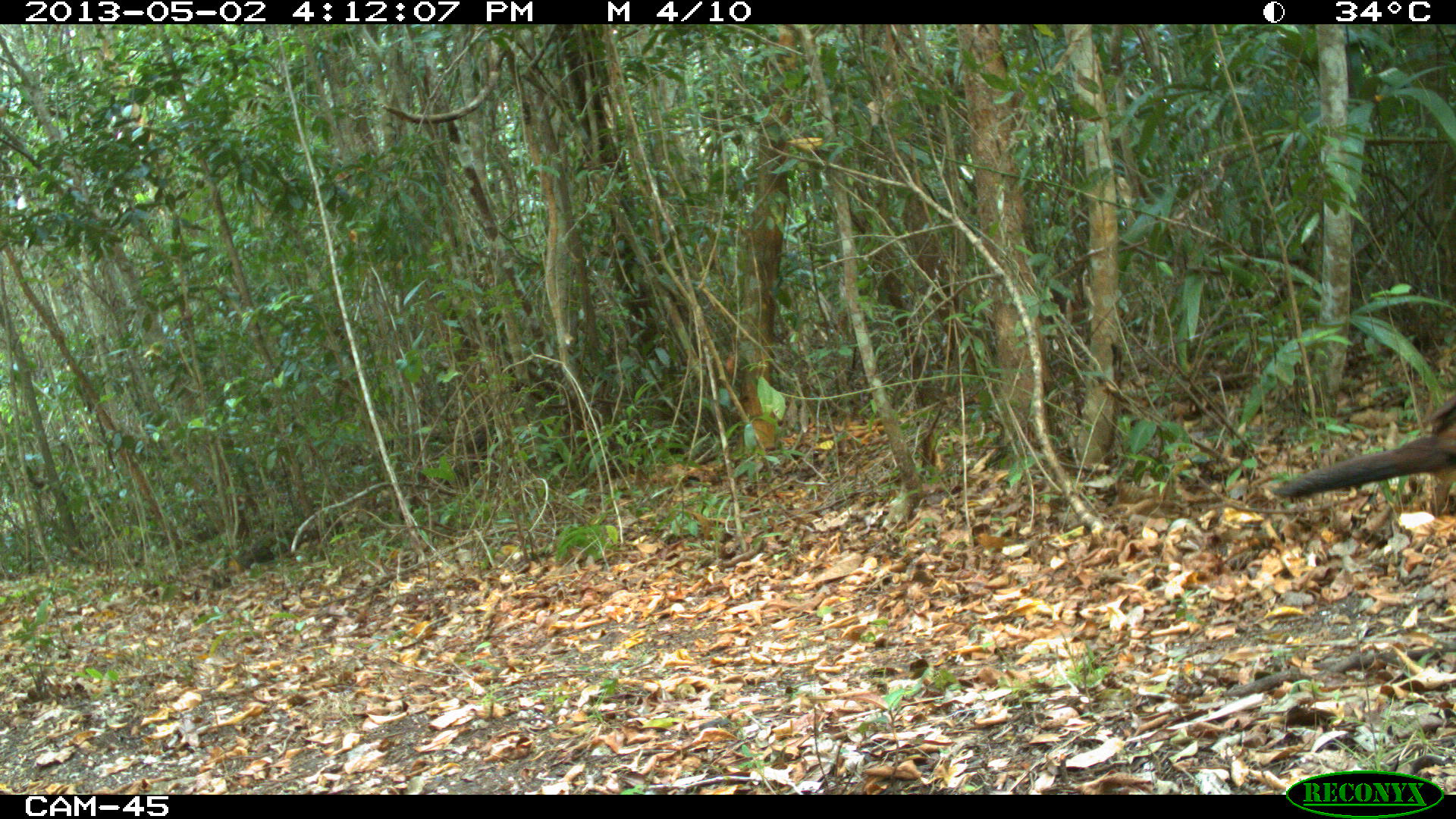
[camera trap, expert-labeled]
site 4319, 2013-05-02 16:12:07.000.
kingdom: Animalia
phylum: Chordata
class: Aves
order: Galliformes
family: Cracidae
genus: Crax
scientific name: Crax rubra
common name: great curassow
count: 1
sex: female